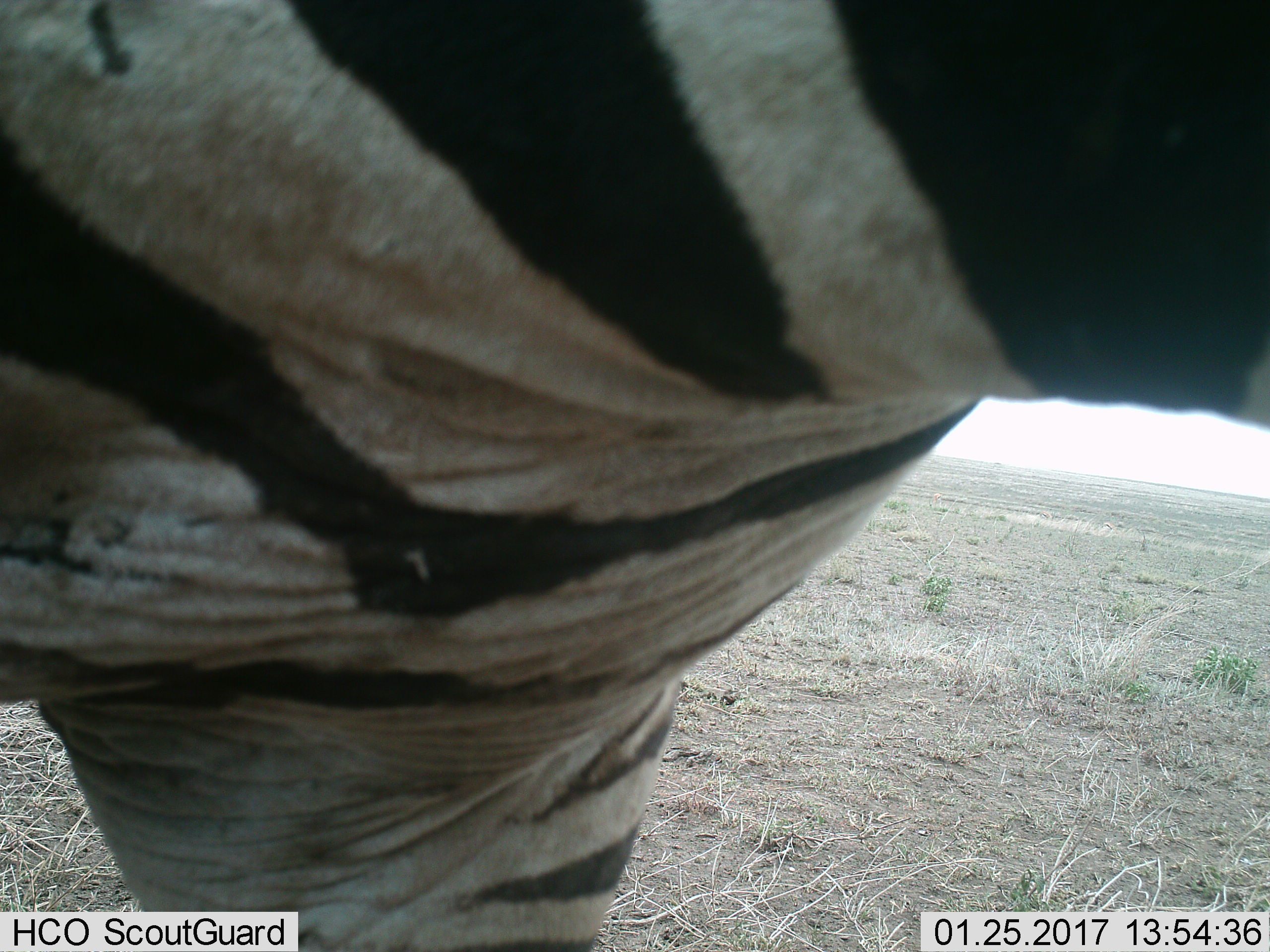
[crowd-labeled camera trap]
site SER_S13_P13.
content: unidentified animal